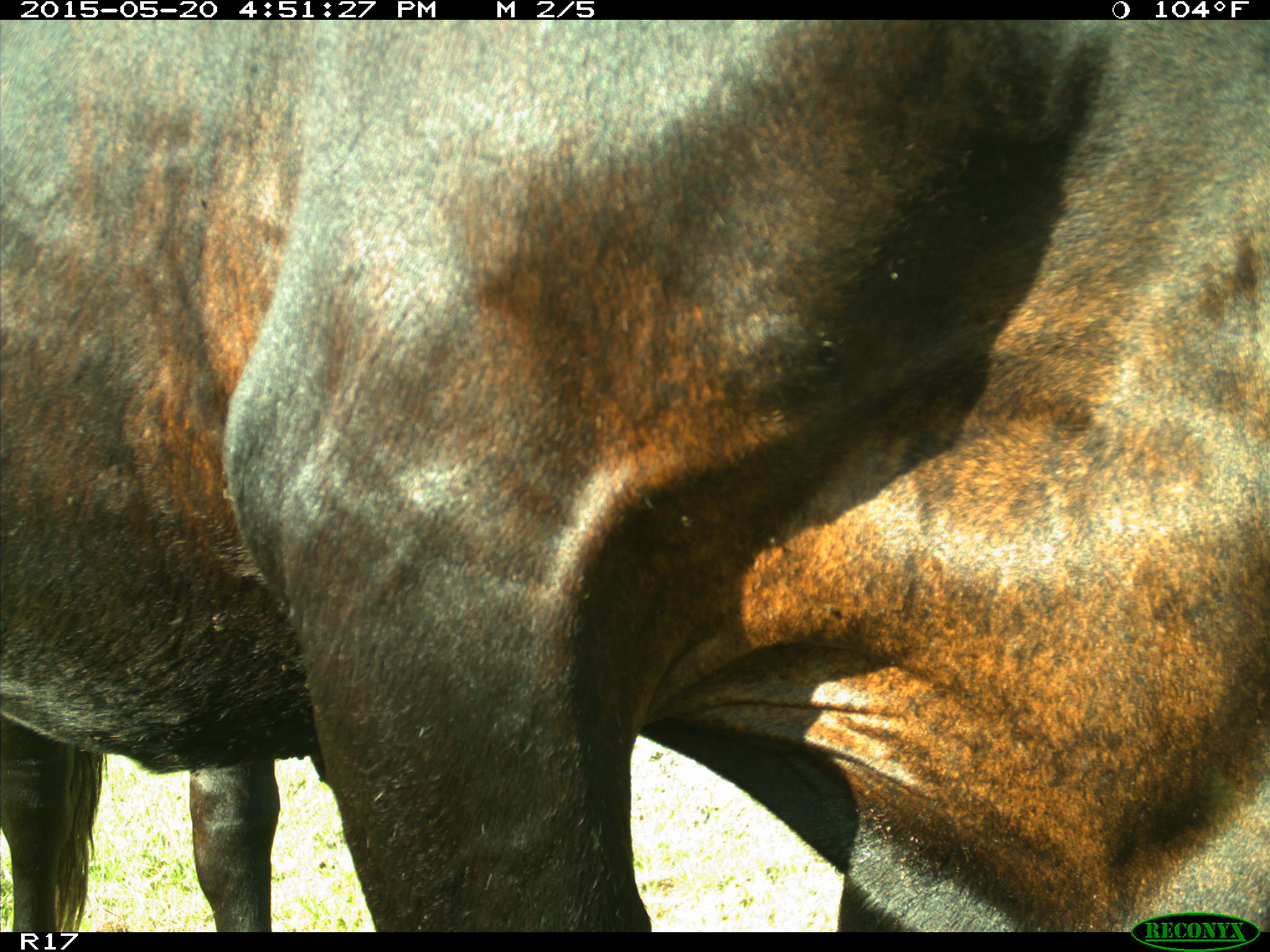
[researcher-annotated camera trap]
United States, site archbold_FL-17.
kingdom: Animalia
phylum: Chordata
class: Mammalia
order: Artiodactyla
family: Bovidae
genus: Bos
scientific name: Bos taurus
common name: domestic cow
Bos taurus (domestic cow).